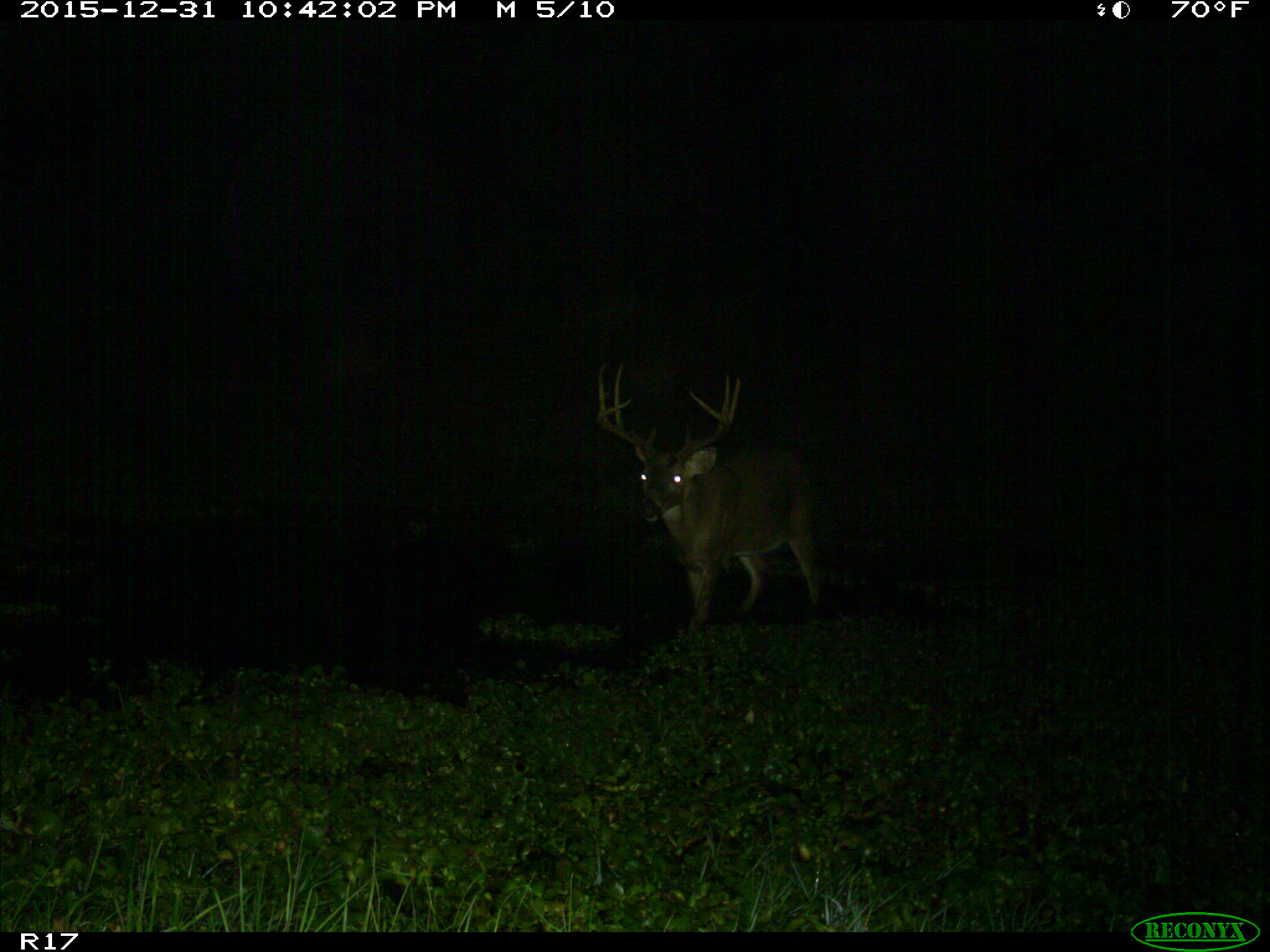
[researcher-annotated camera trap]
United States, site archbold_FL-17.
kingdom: Animalia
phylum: Chordata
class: Mammalia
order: Artiodactyla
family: Cervidae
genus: Odocoileus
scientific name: Odocoileus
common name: deer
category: unidentified deer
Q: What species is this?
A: Unidentified deer (deer) (Odocoileus).